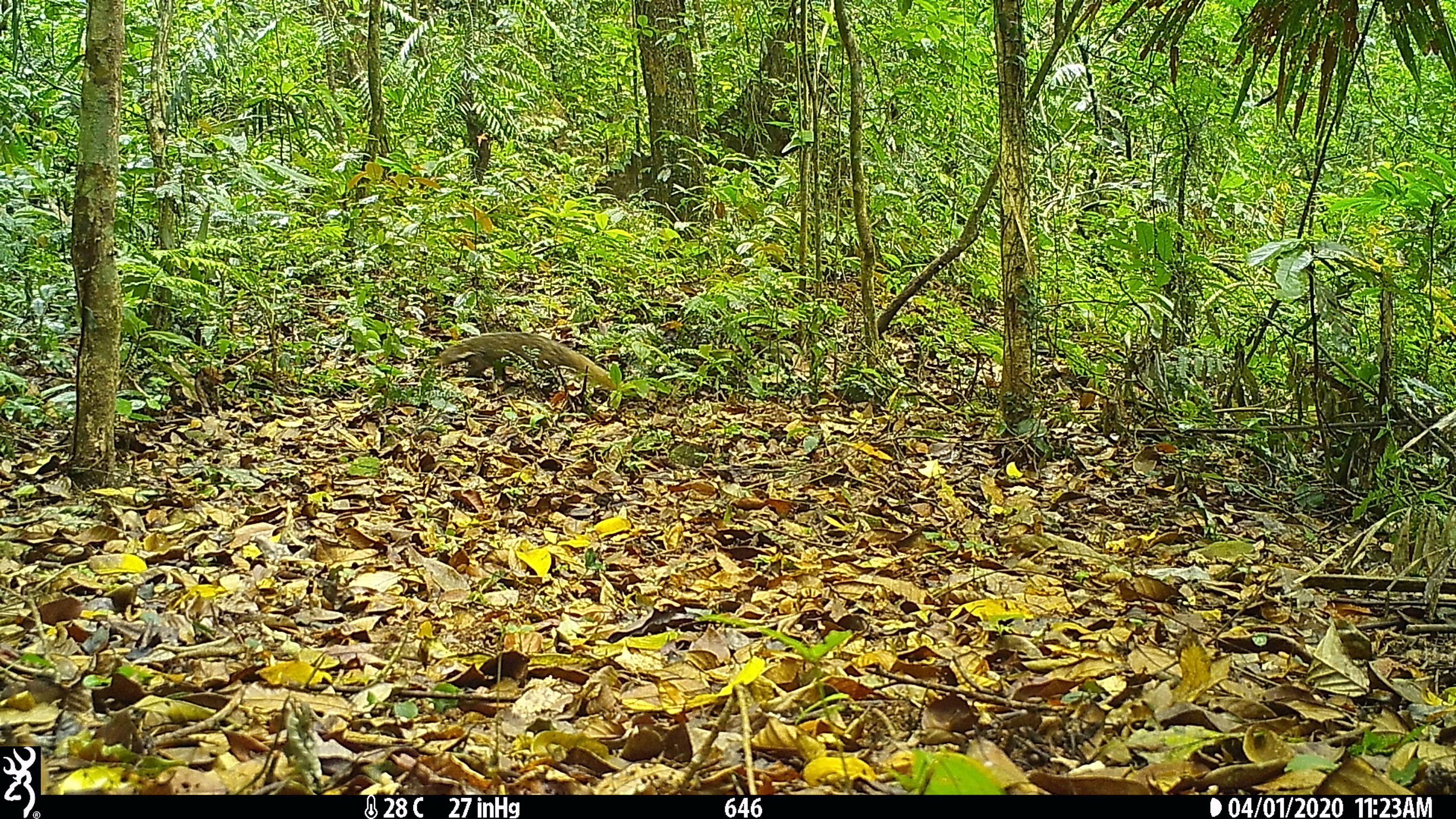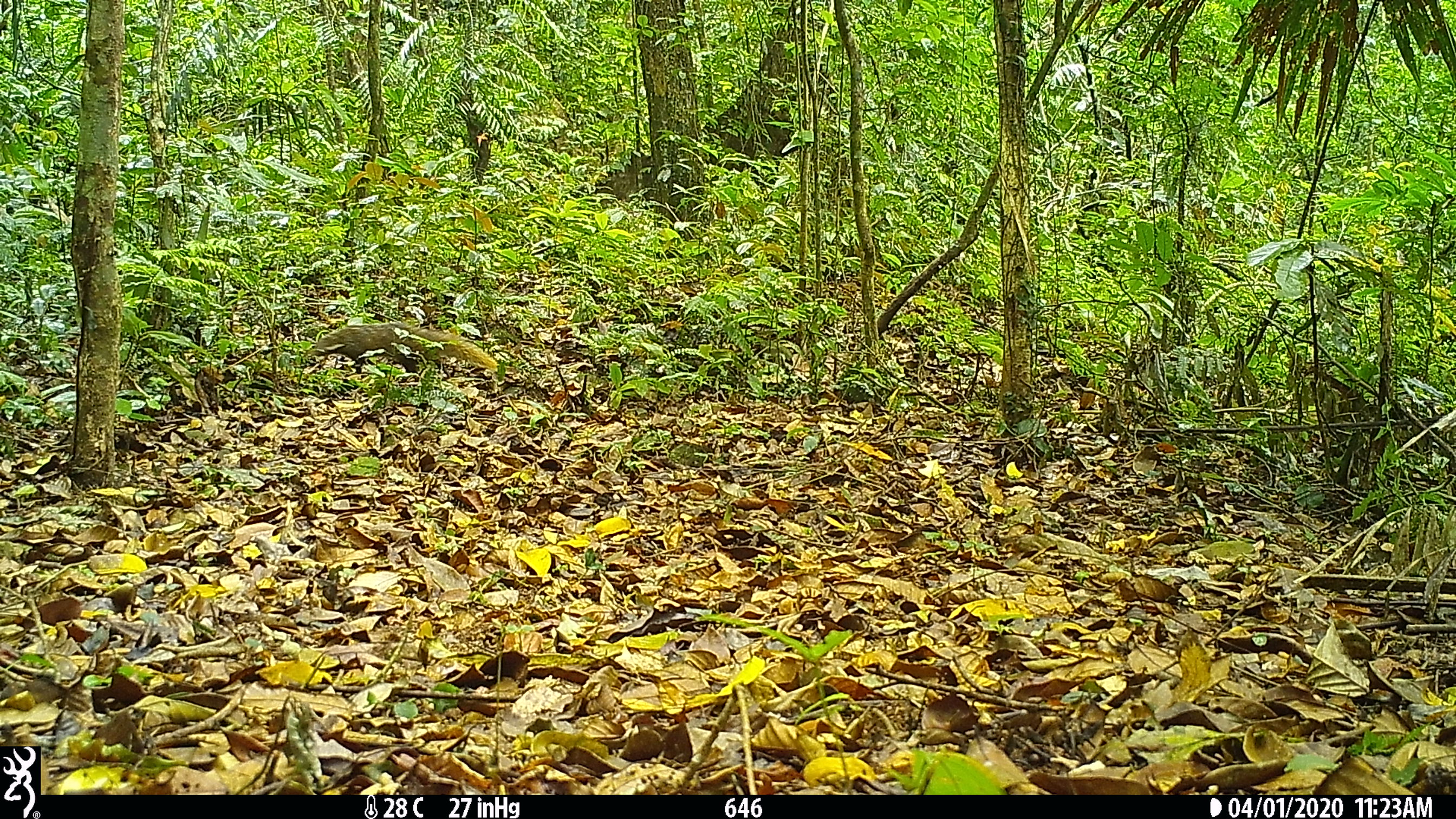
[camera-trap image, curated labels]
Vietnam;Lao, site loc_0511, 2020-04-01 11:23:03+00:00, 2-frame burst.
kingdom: Animalia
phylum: Chordata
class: Mammalia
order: Carnivora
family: Herpestidae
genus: Urva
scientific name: Urva urva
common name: crab-eating mongoose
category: crab eating mongoose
Crab eating mongoose (crab-eating mongoose) (Urva urva). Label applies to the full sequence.